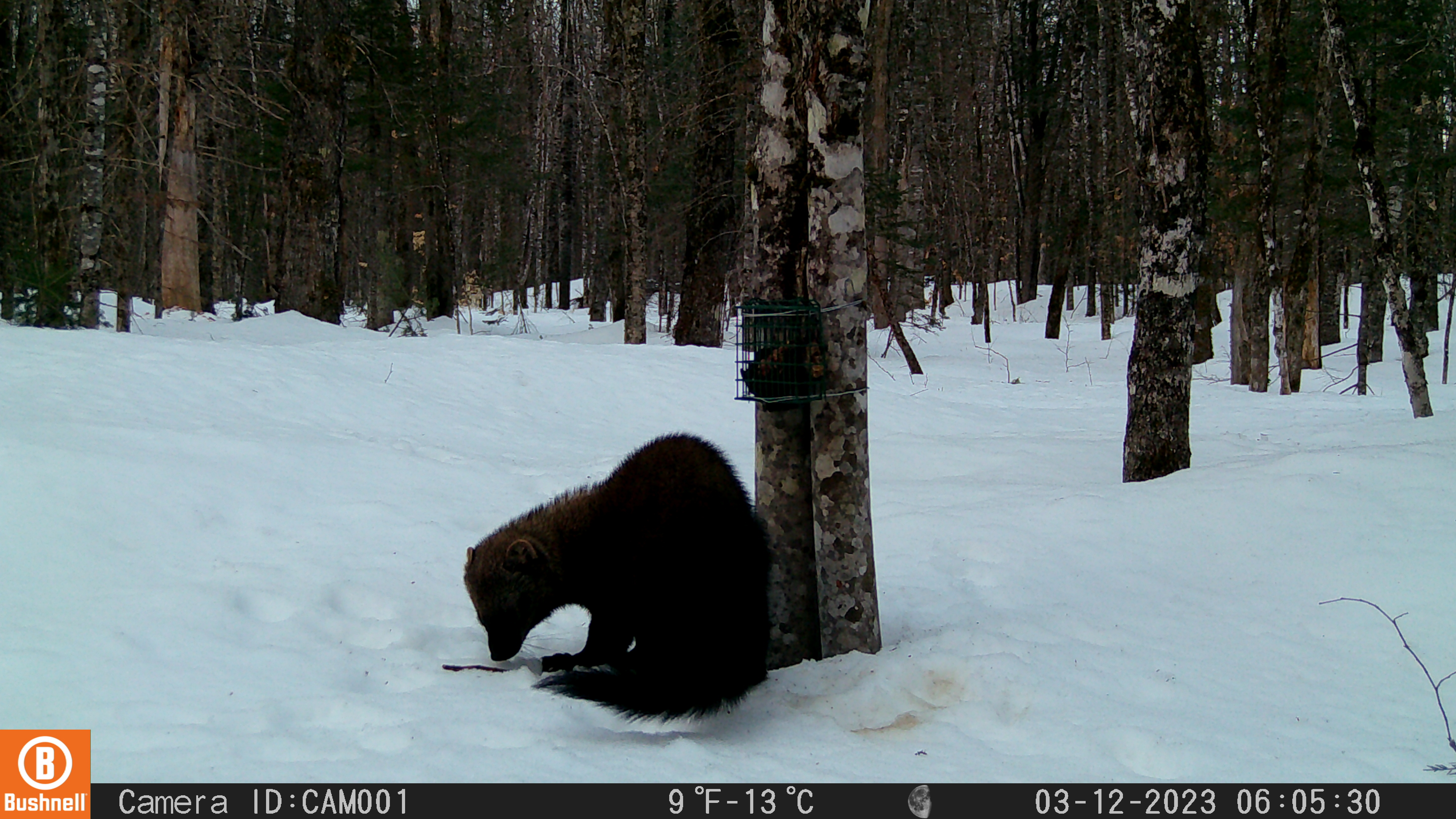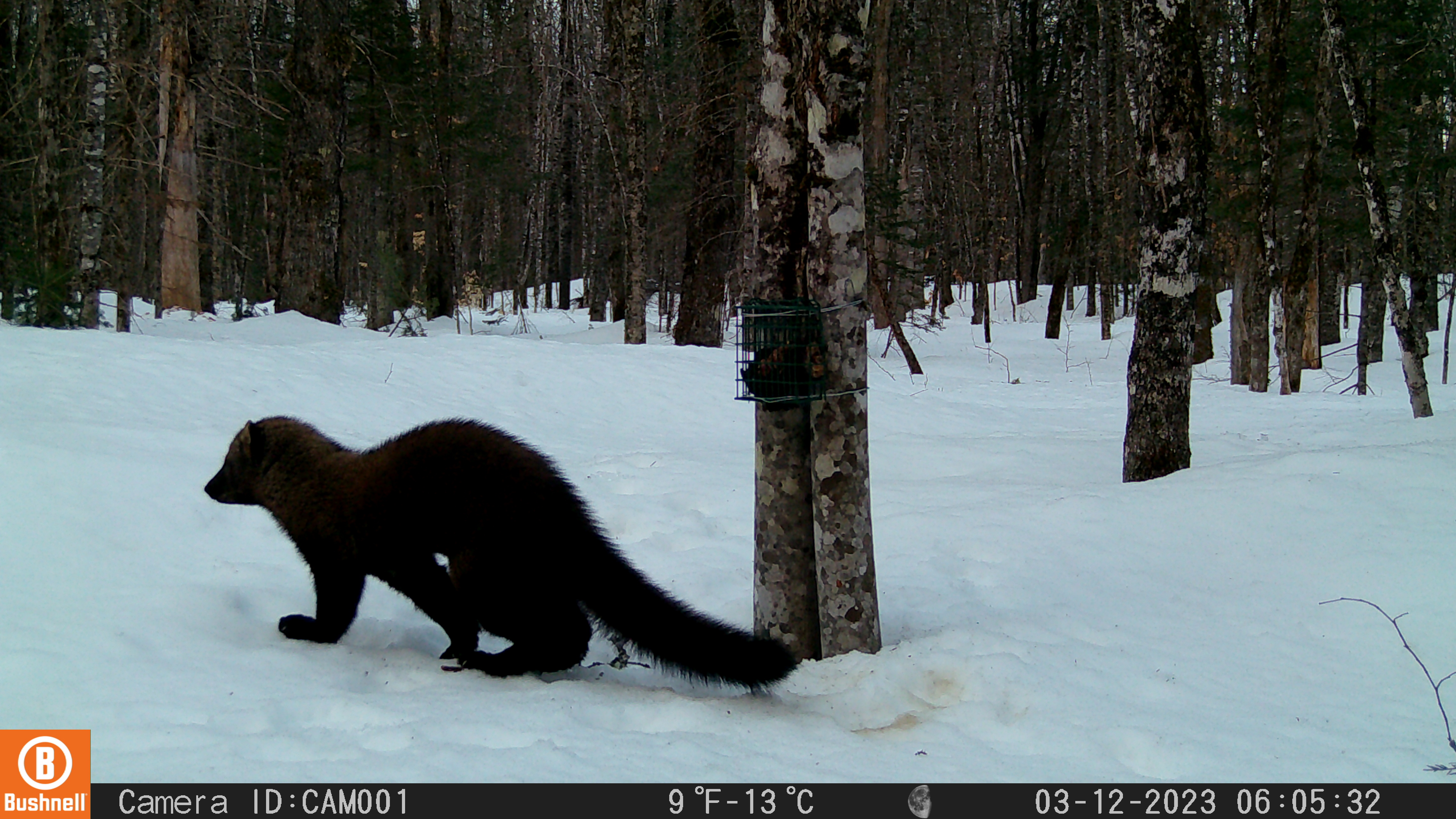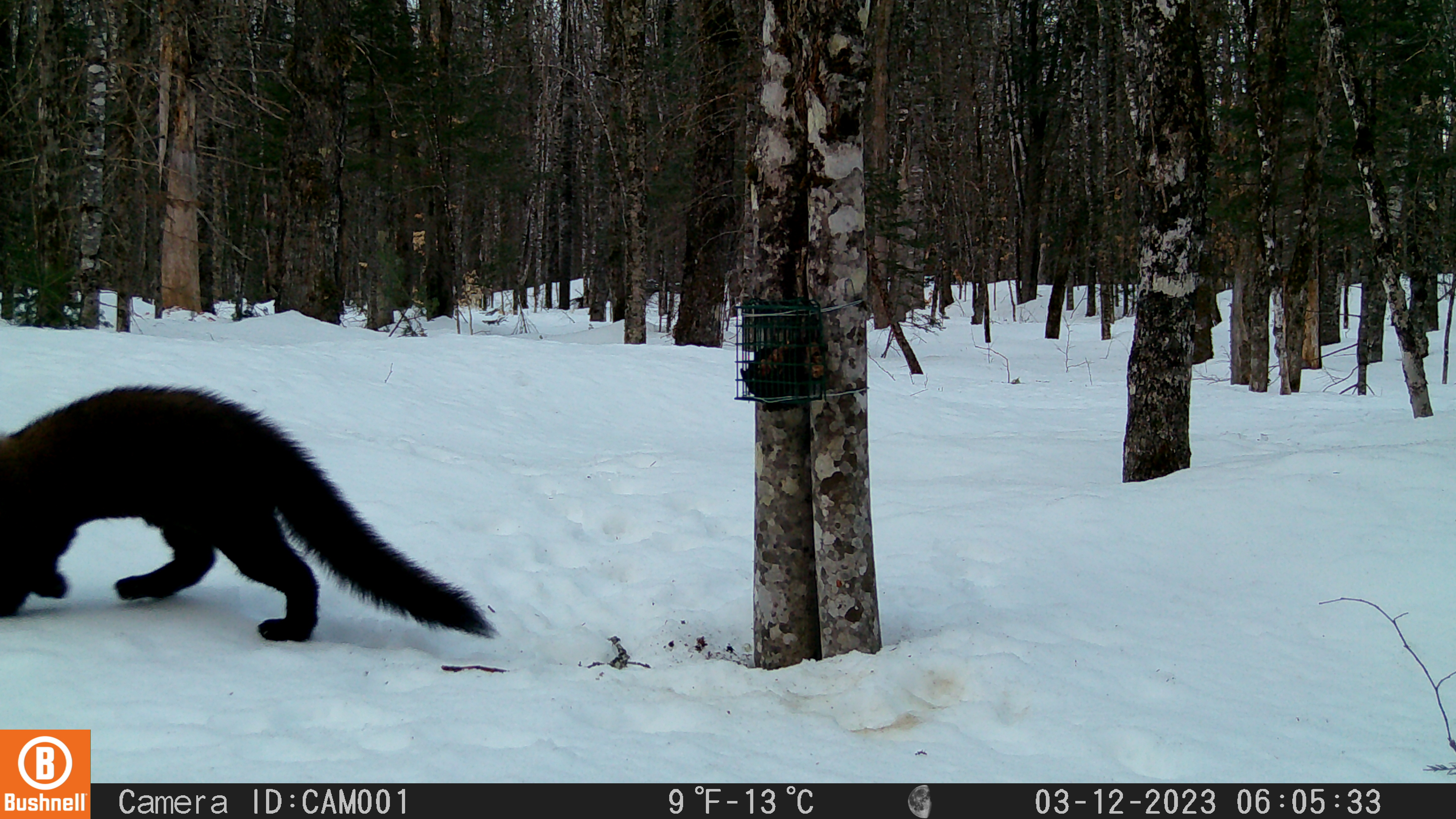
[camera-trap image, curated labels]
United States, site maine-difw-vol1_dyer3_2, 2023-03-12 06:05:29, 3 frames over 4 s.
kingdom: Animalia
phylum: Chordata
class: Mammalia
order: Carnivora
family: Mustelidae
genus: Pekania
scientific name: Pekania pennanti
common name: fisher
Fisher (Pekania pennanti).